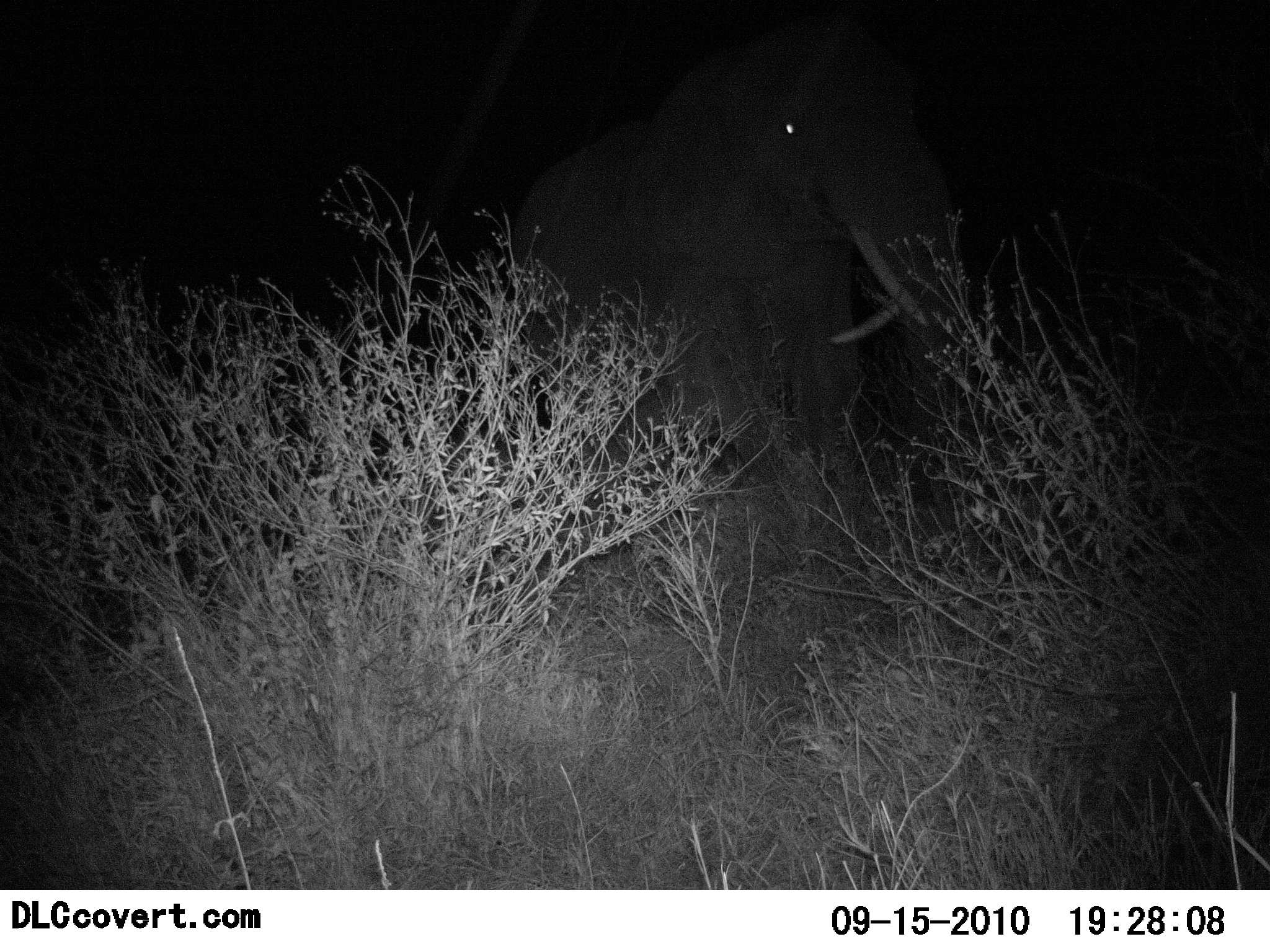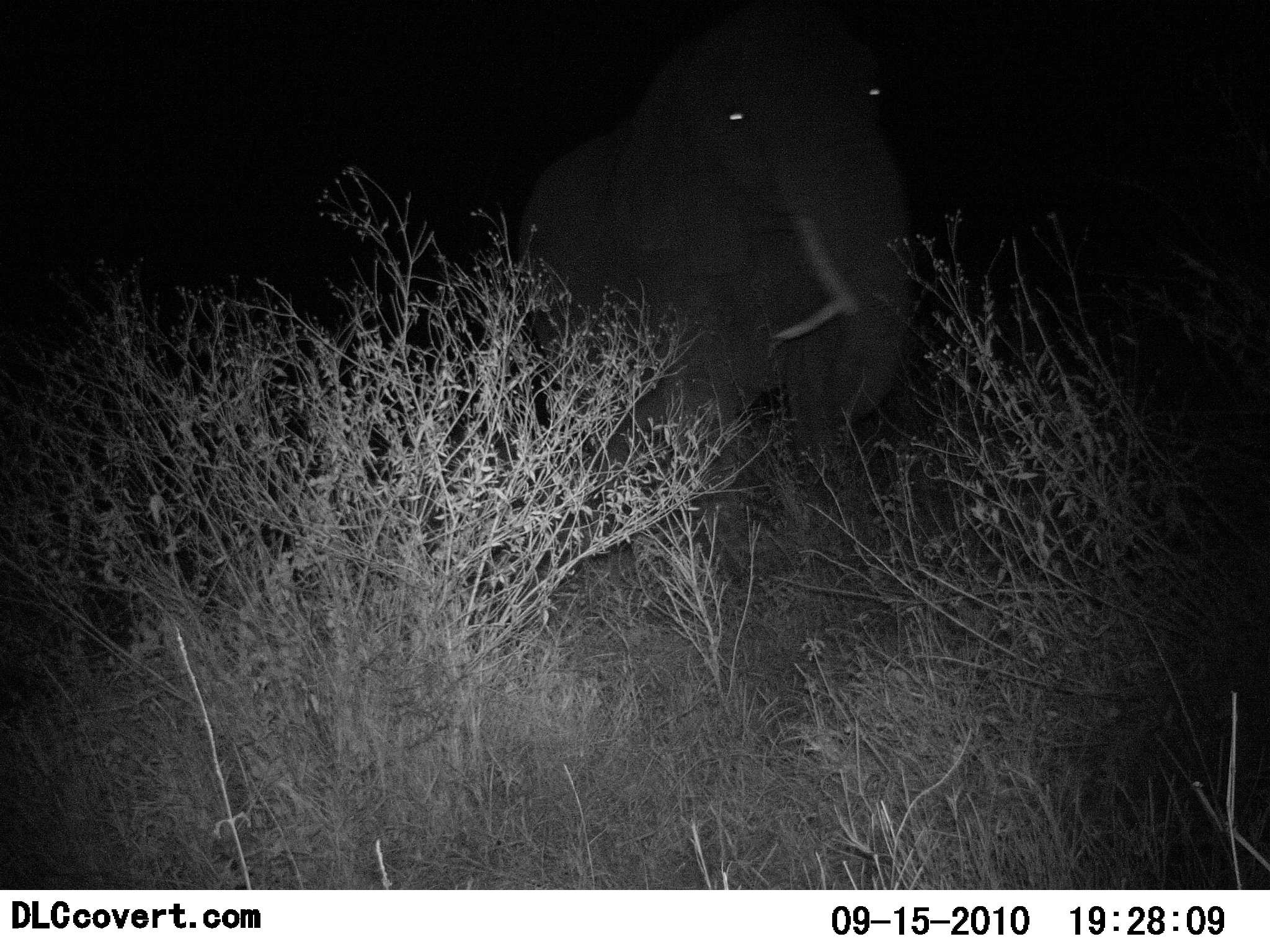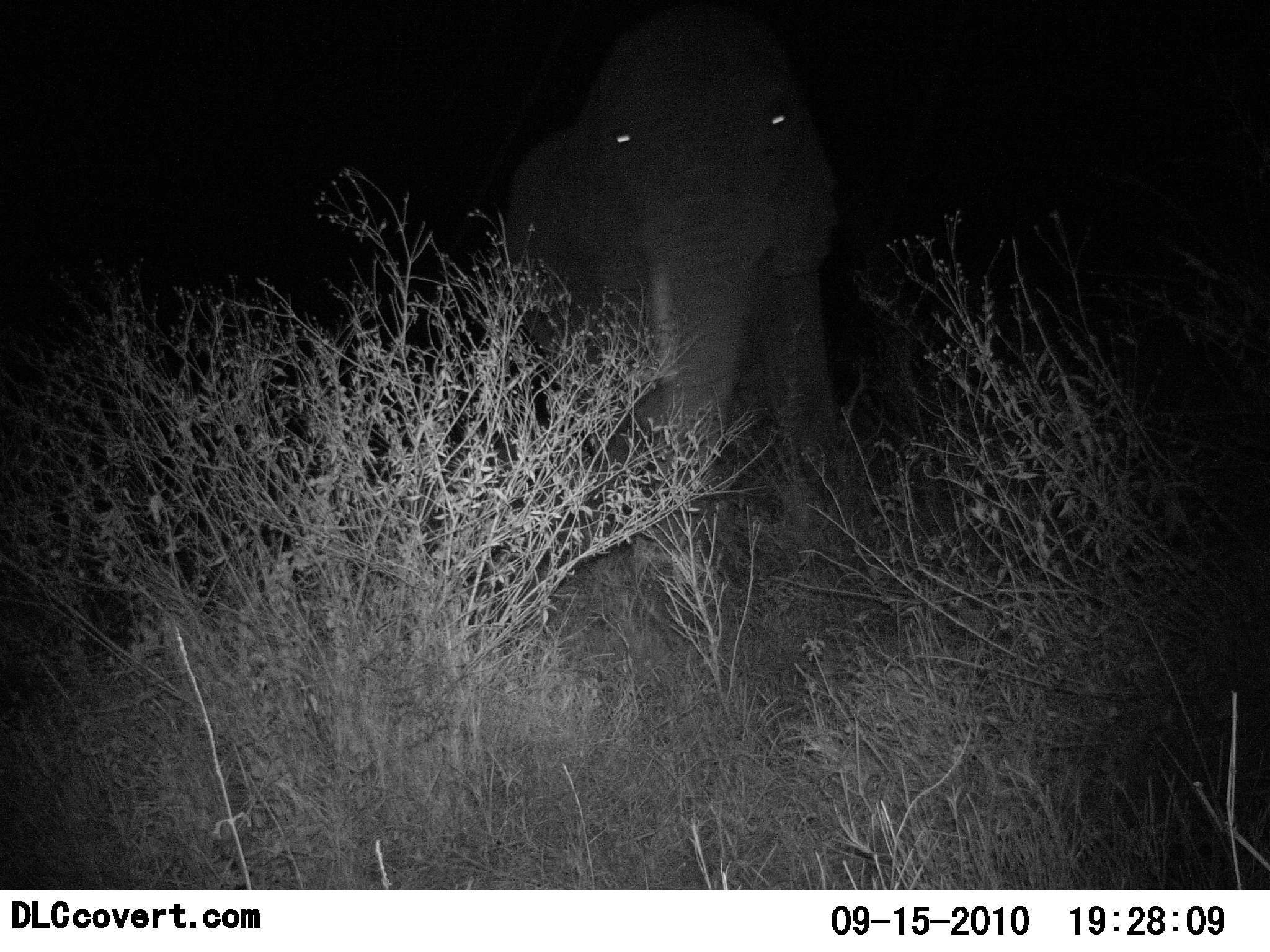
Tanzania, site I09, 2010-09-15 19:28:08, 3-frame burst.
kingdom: Animalia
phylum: Chordata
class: Mammalia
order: Proboscidea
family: Elephantidae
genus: Loxodonta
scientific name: Loxodonta africana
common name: african bush elephant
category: elephant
Elephant (african bush elephant) (Loxodonta africana), count 1. Behavior (volunteer vote fractions): standing 46%, resting 0%, moving 54%, interacting 0%. Young present (vote fraction): 0%. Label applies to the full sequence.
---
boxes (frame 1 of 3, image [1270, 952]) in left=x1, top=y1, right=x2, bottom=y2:
animal: left=507, top=10, right=976, bottom=578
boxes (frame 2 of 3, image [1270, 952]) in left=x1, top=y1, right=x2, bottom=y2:
animal: left=518, top=6, right=921, bottom=581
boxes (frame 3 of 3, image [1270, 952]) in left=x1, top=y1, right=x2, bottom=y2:
animal: left=496, top=5, right=856, bottom=590